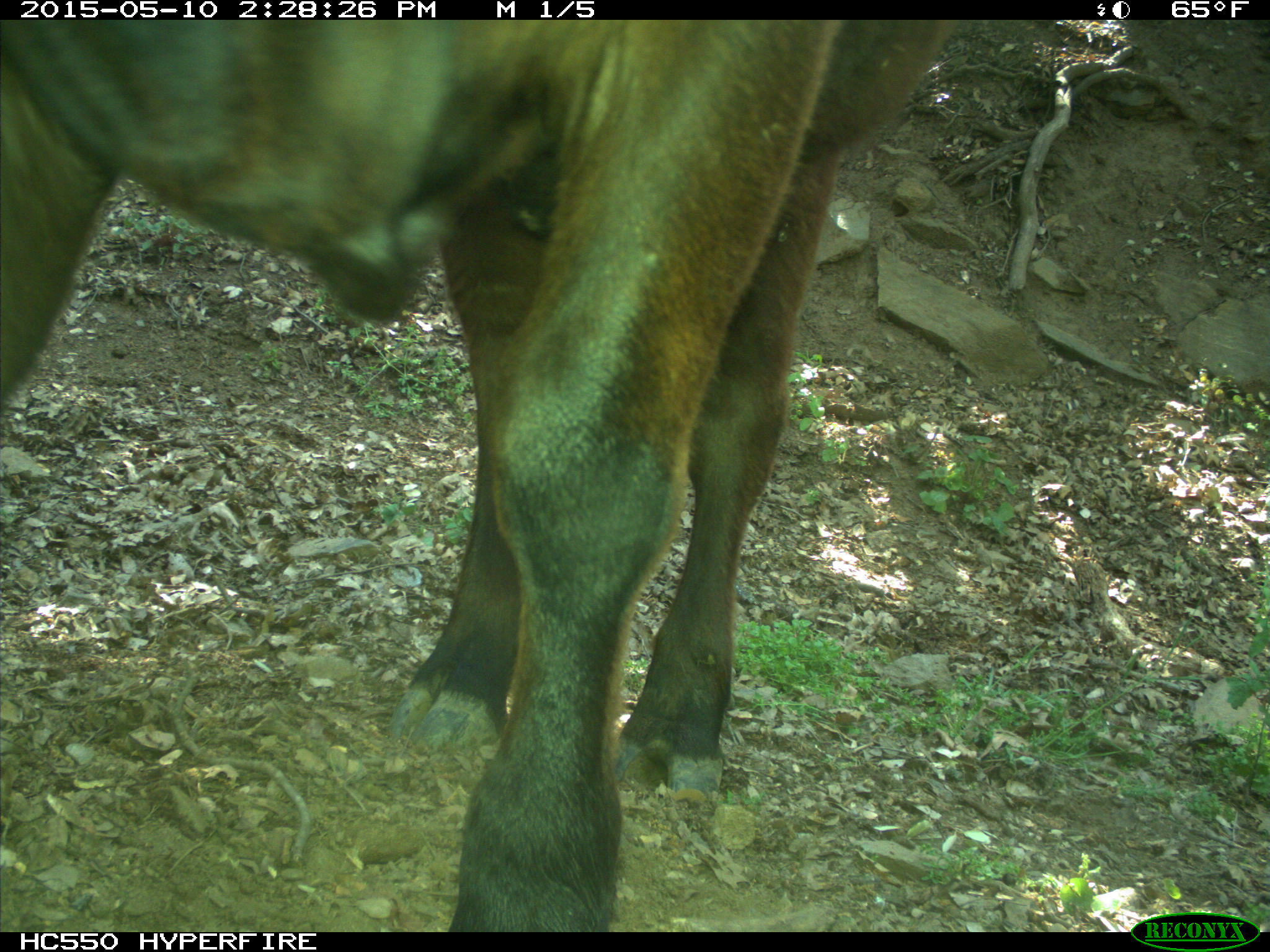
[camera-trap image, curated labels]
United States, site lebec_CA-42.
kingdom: Animalia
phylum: Chordata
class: Mammalia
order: Artiodactyla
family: Bovidae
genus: Bos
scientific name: Bos taurus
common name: domestic cow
Bos taurus (domestic cow).